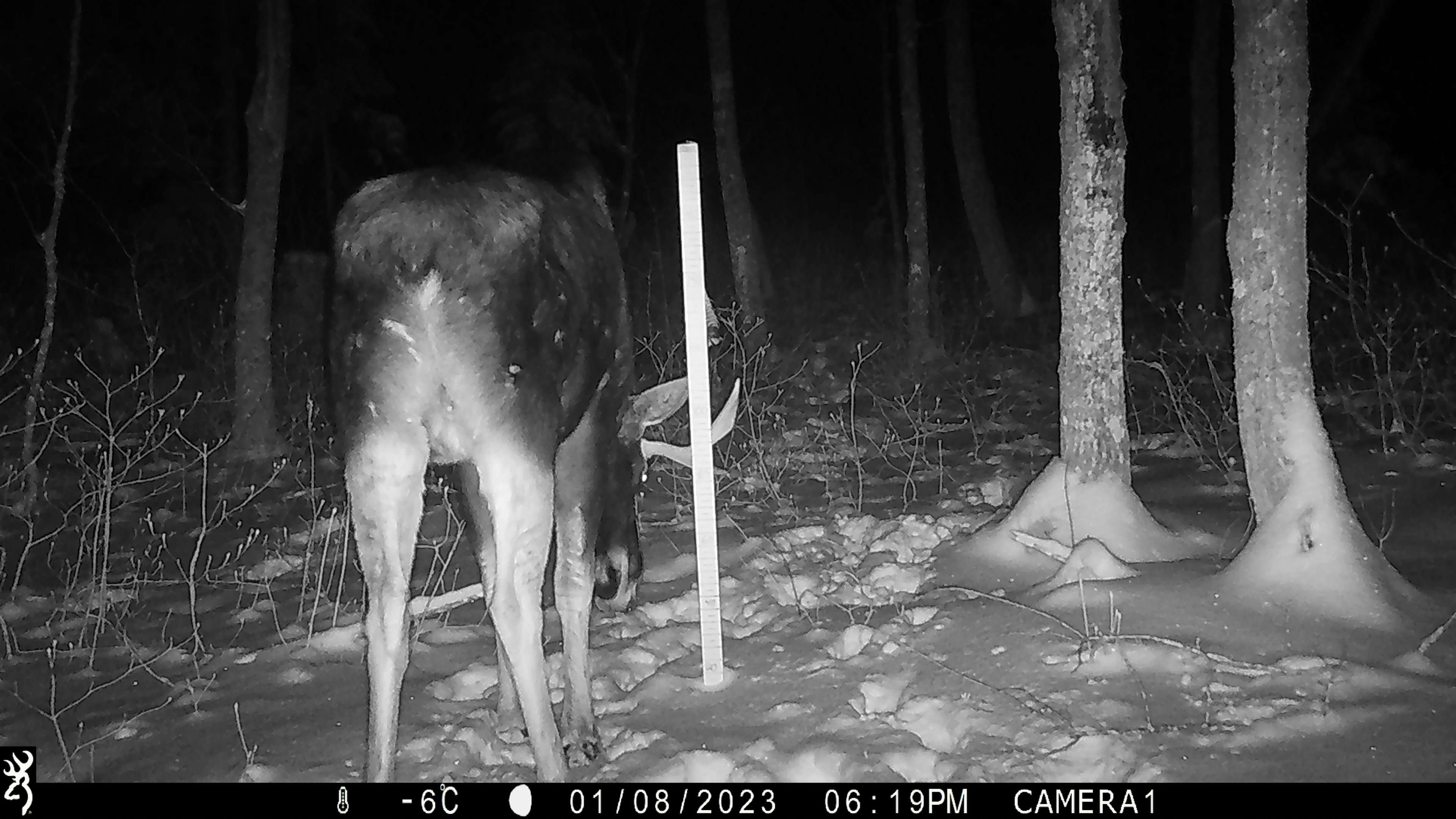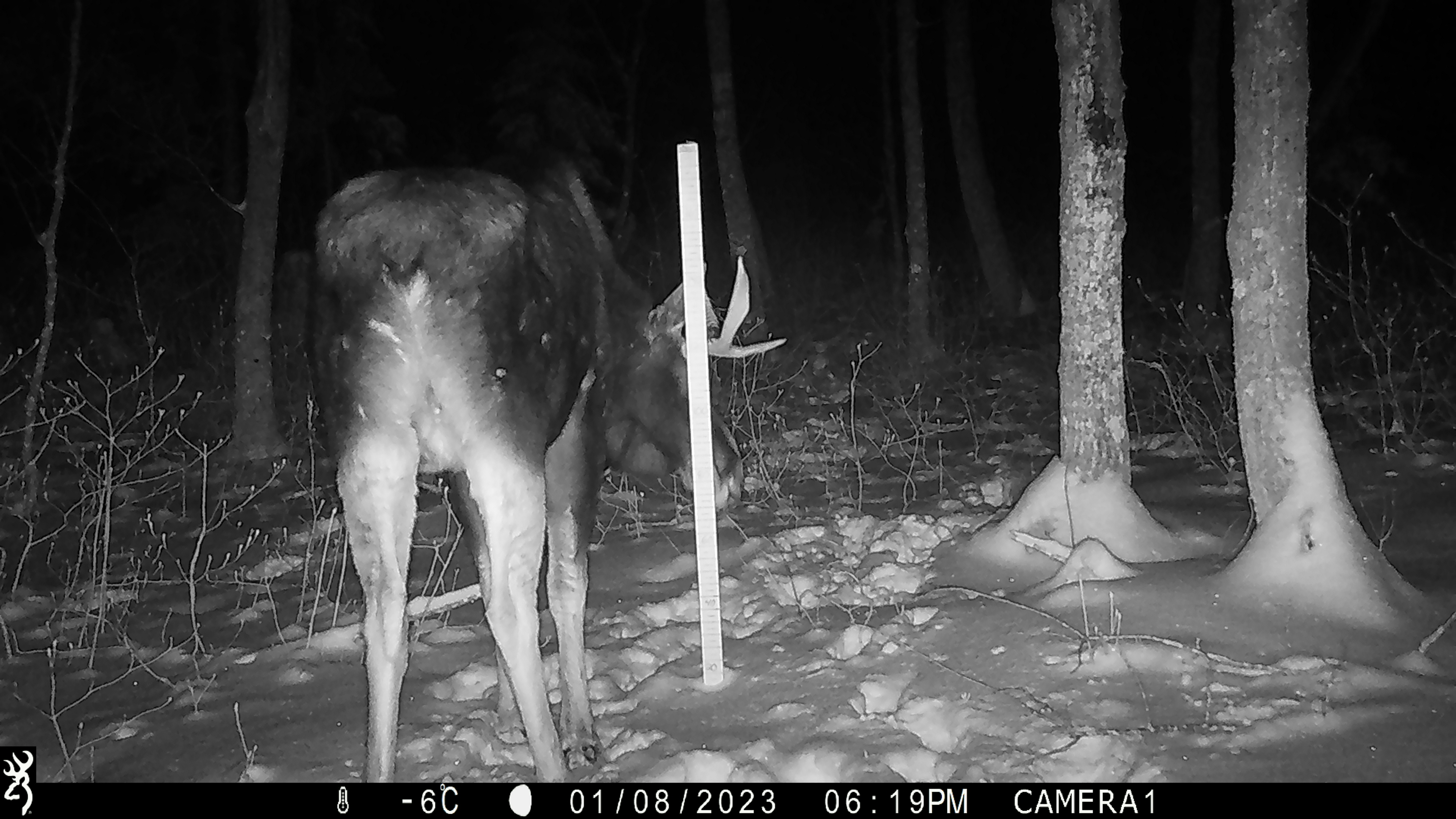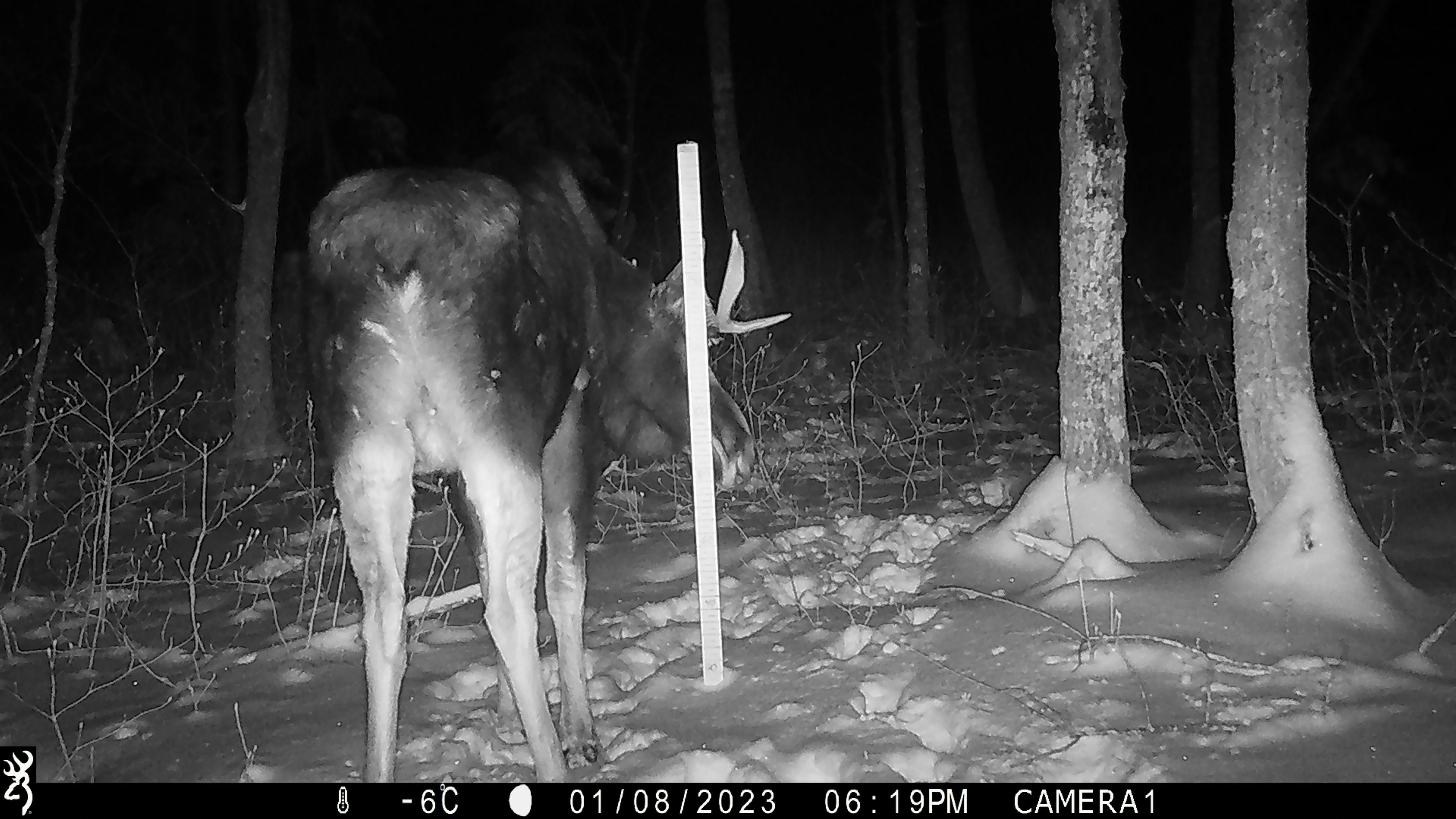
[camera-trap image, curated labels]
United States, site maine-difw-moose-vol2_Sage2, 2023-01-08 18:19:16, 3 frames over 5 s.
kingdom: Animalia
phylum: Chordata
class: Mammalia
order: Artiodactyla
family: Cervidae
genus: Alces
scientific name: Alces alces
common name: moose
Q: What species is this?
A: Moose (Alces alces).